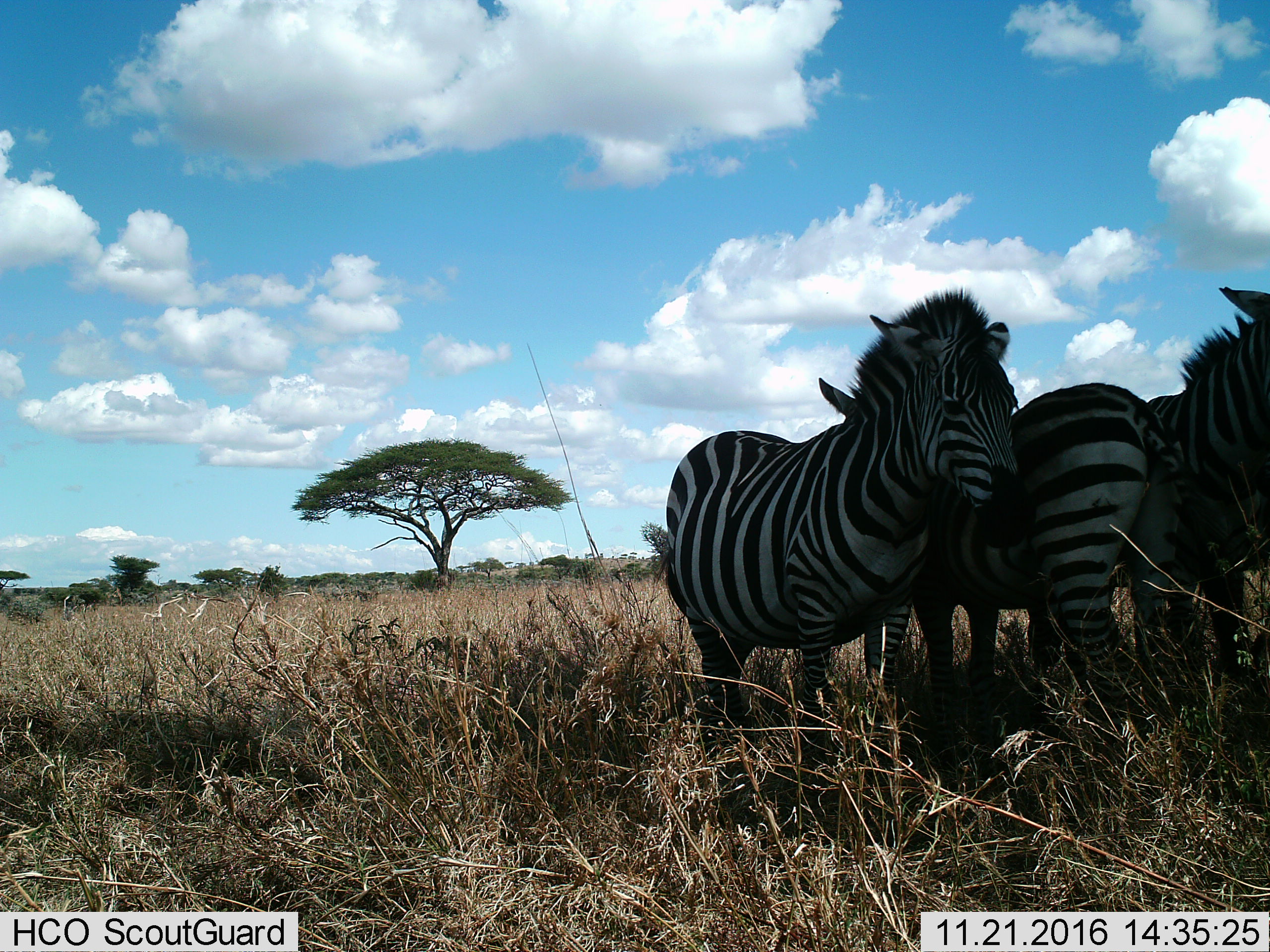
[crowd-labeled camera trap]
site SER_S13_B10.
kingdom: Animalia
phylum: Chordata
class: Mammalia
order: Perissodactyla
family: Equidae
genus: Equus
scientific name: Equus quagga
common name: plains zebra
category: zebraplains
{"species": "zebraplains (plains zebra) (Equus quagga)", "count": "3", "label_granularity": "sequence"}